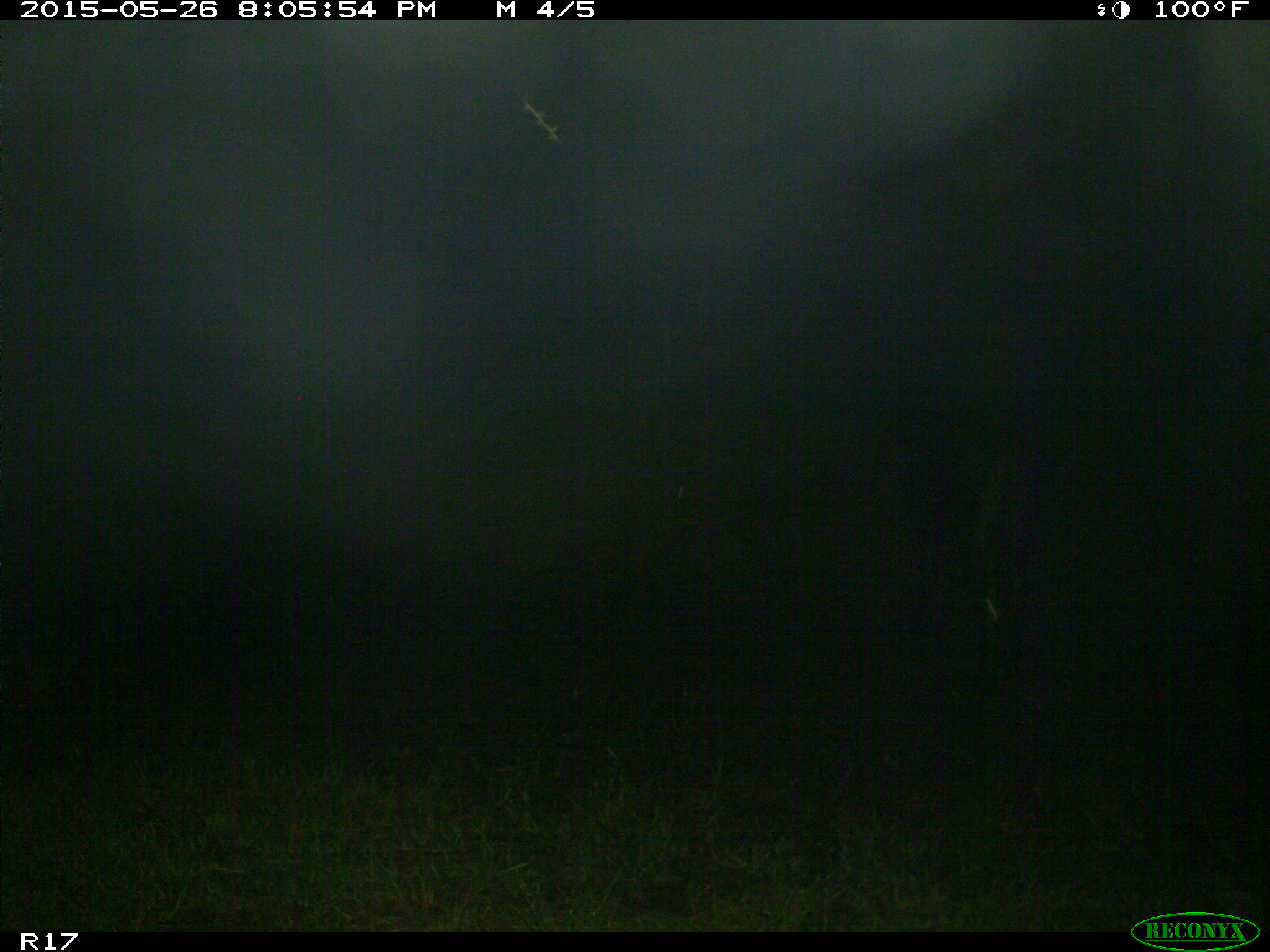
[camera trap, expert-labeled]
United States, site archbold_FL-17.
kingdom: Animalia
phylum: Chordata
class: Mammalia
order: Artiodactyla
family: Bovidae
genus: Bos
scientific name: Bos taurus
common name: domestic cow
Bos taurus (domestic cow).